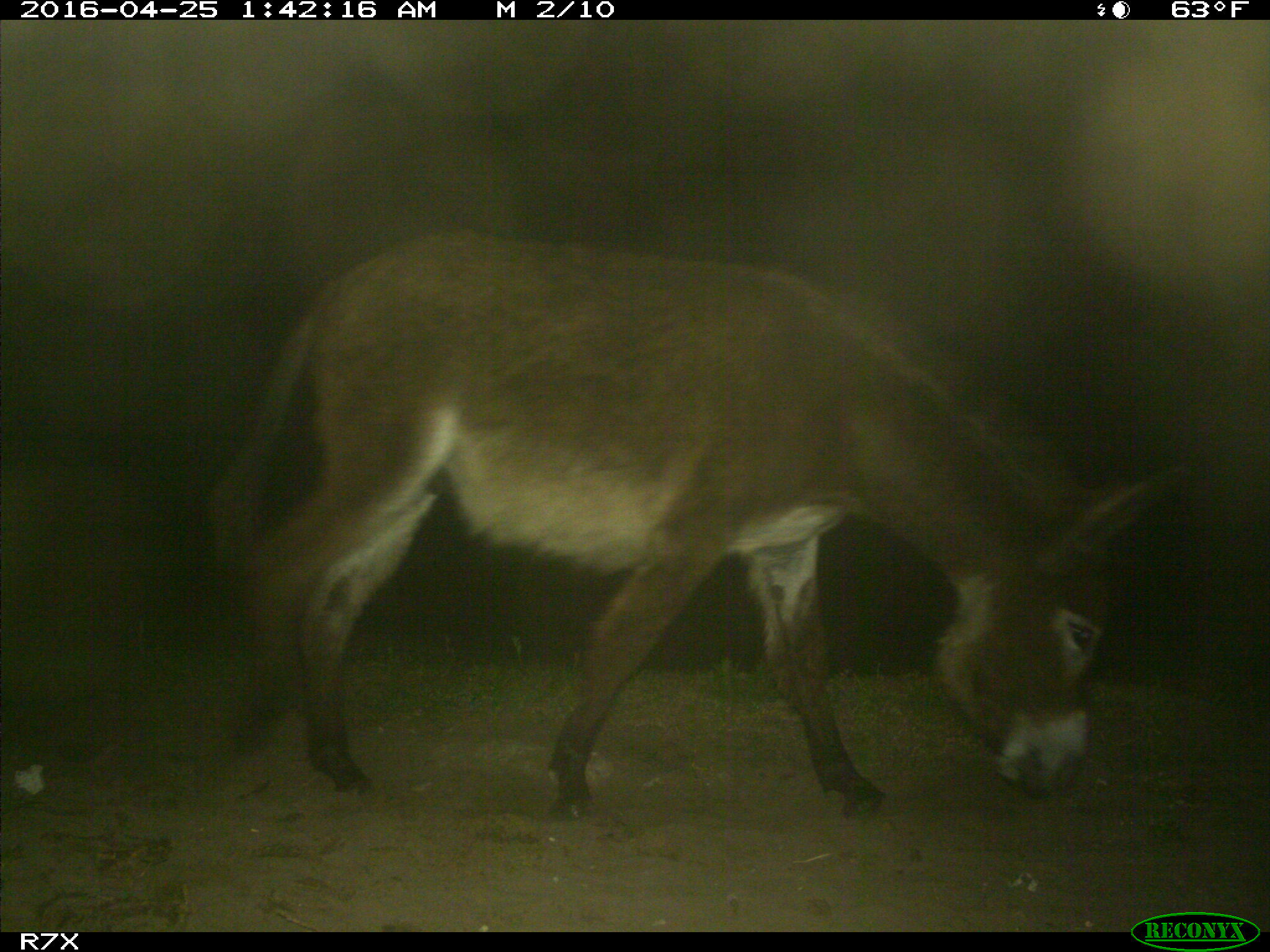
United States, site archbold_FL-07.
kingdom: Animalia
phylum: Chordata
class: Mammalia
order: Artiodactyla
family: Bovidae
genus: Bos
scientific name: Bos taurus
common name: domestic cow